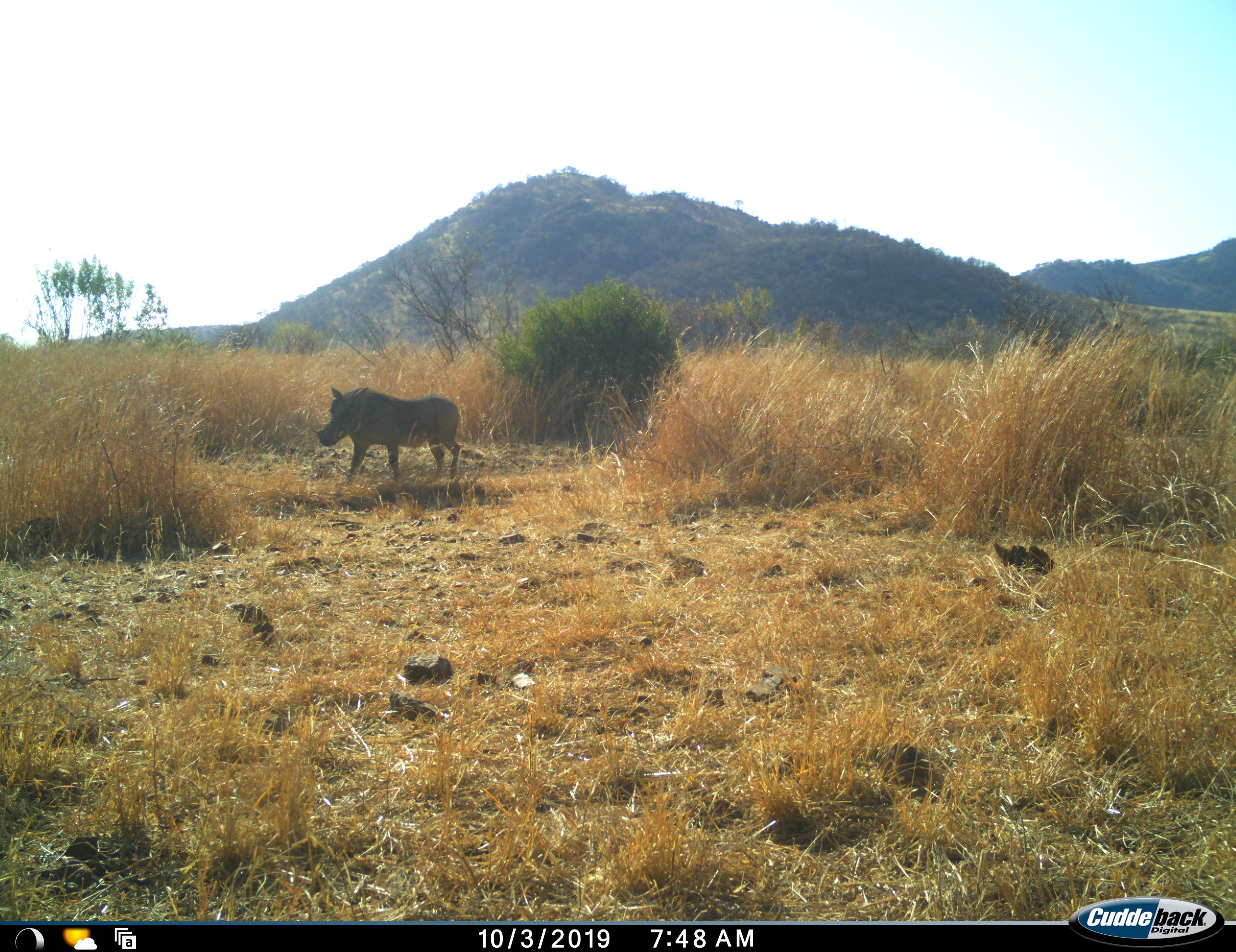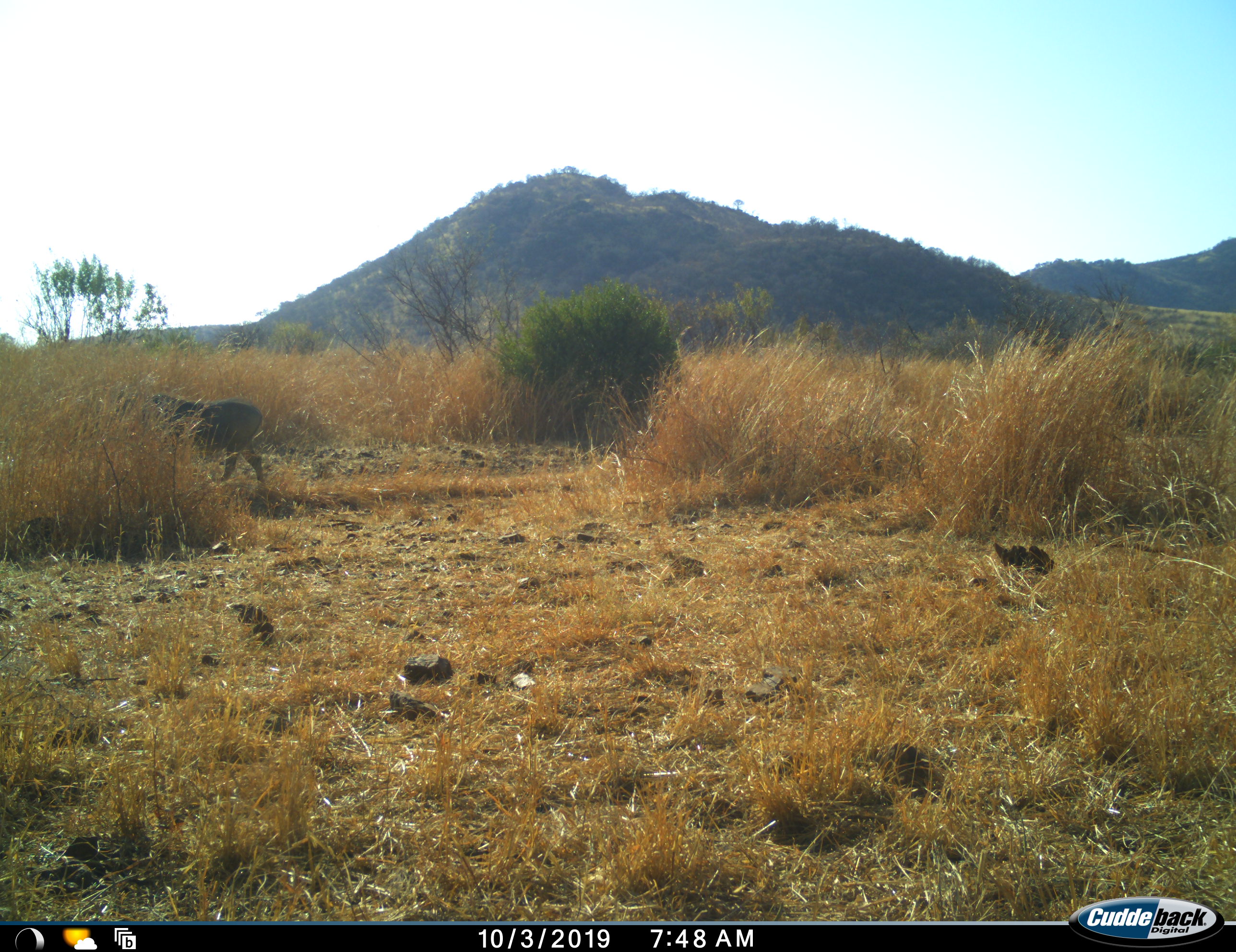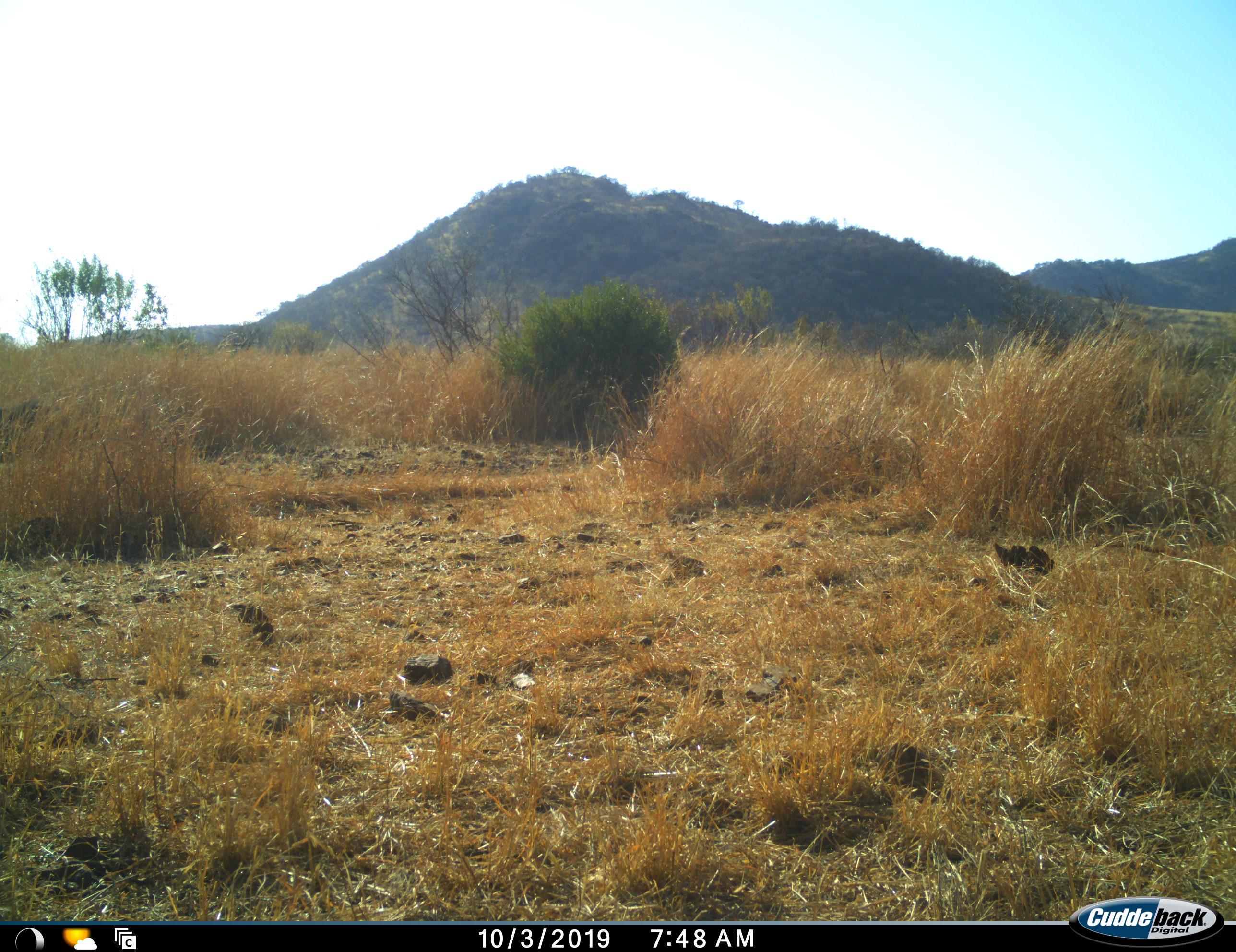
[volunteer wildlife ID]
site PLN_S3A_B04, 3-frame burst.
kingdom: Animalia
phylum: Chordata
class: Mammalia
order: Artiodactyla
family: Suidae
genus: Phacochoerus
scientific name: Phacochoerus africanus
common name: warthog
Warthog (Phacochoerus africanus), count 1. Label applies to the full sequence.